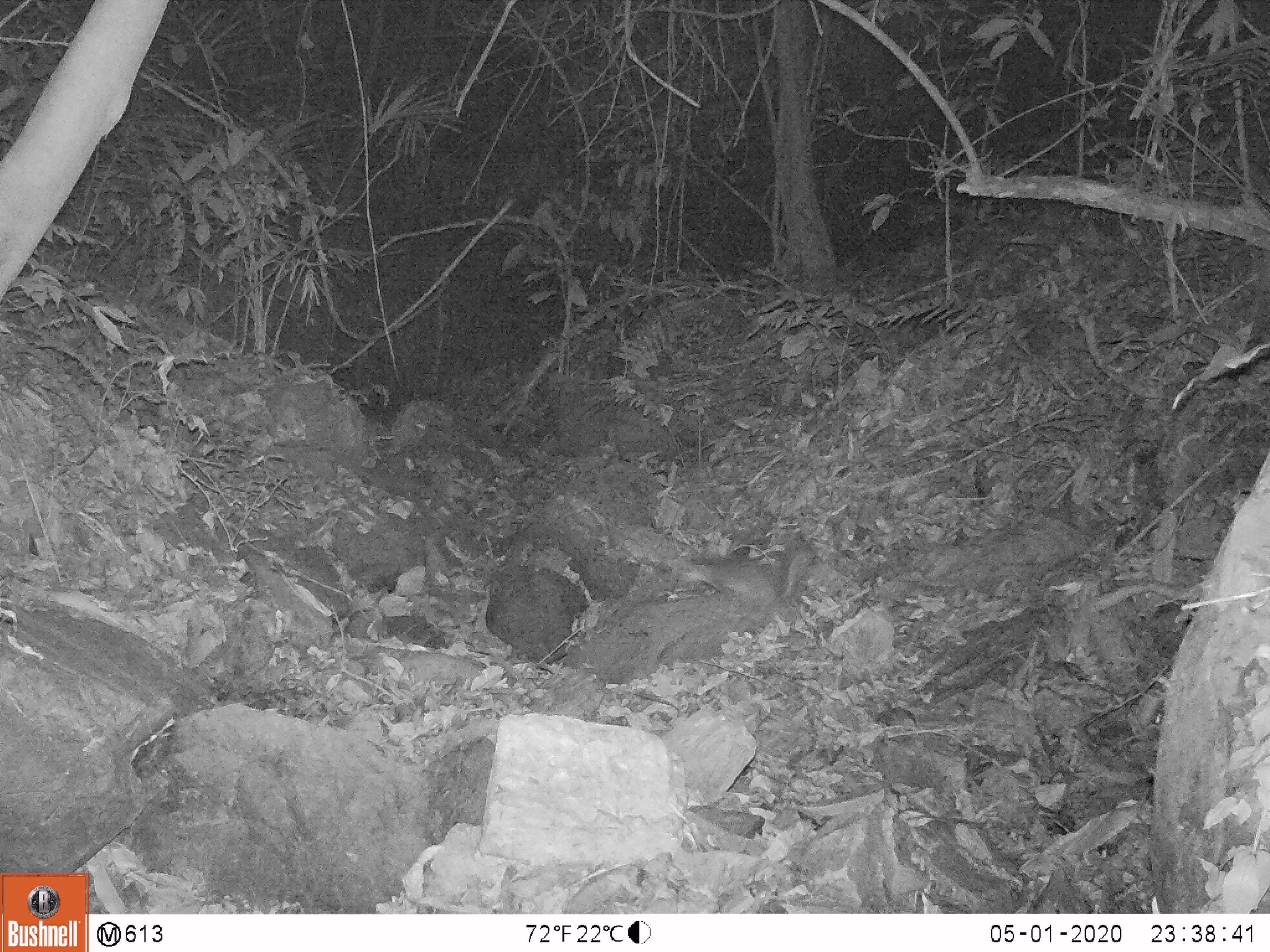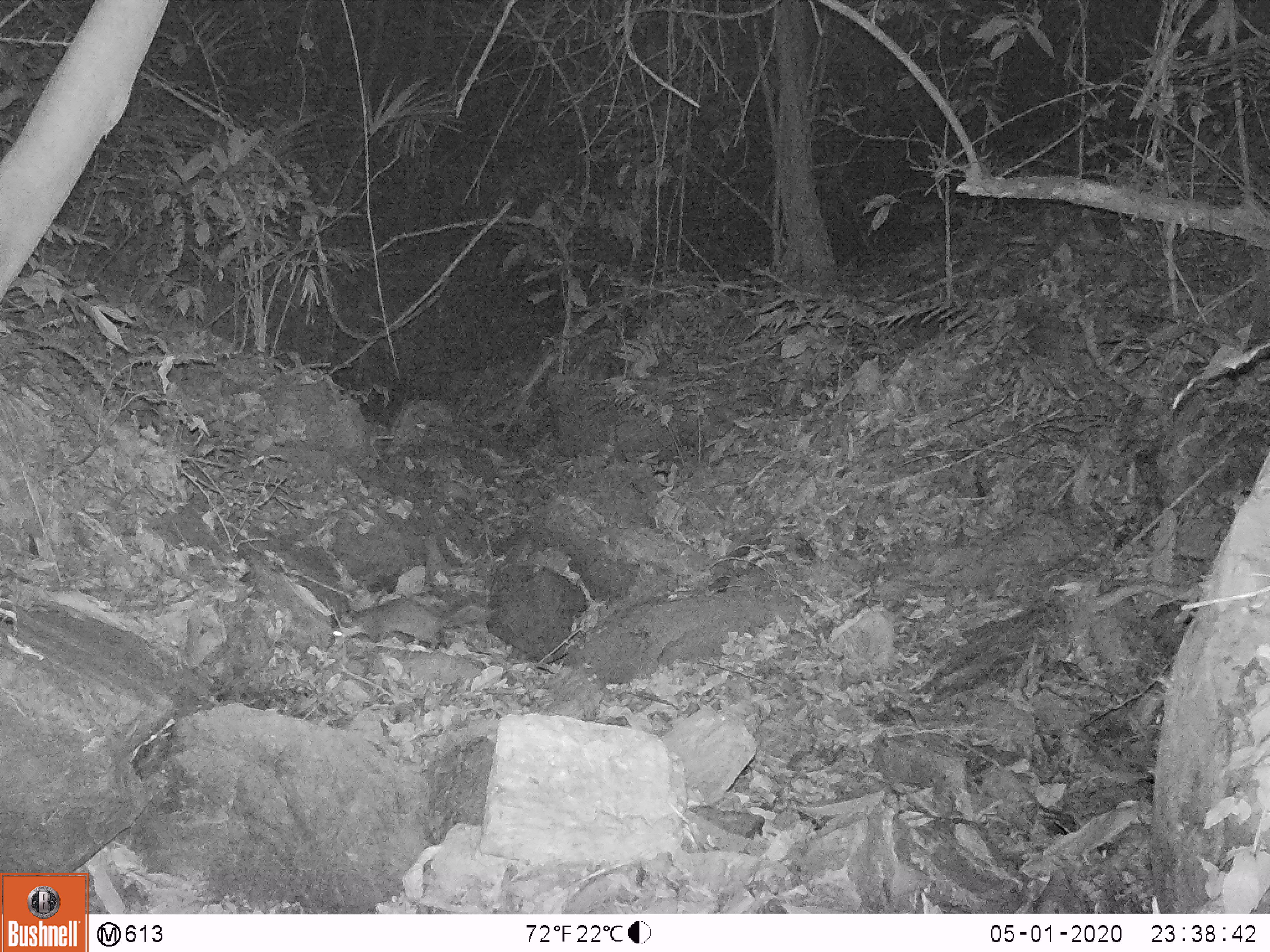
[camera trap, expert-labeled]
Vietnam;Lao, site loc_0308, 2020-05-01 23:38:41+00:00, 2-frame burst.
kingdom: Animalia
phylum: Chordata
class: Mammalia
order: Carnivora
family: Mustelidae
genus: Melogale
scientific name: Melogale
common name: ferret badger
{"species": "ferret badger (Melogale)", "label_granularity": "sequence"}